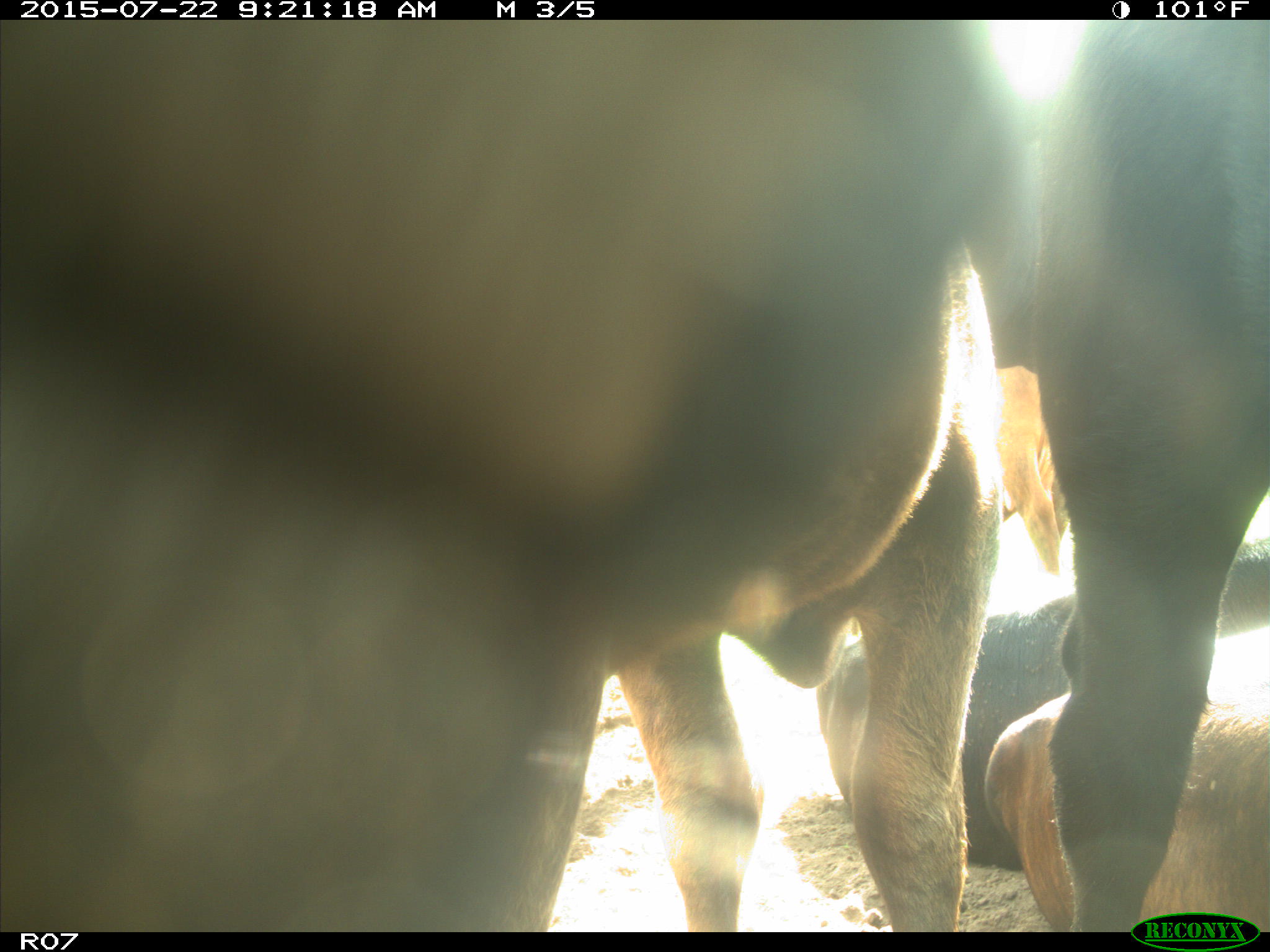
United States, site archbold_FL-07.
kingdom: Animalia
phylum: Chordata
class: Mammalia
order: Artiodactyla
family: Bovidae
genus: Bos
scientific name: Bos taurus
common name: domestic cow